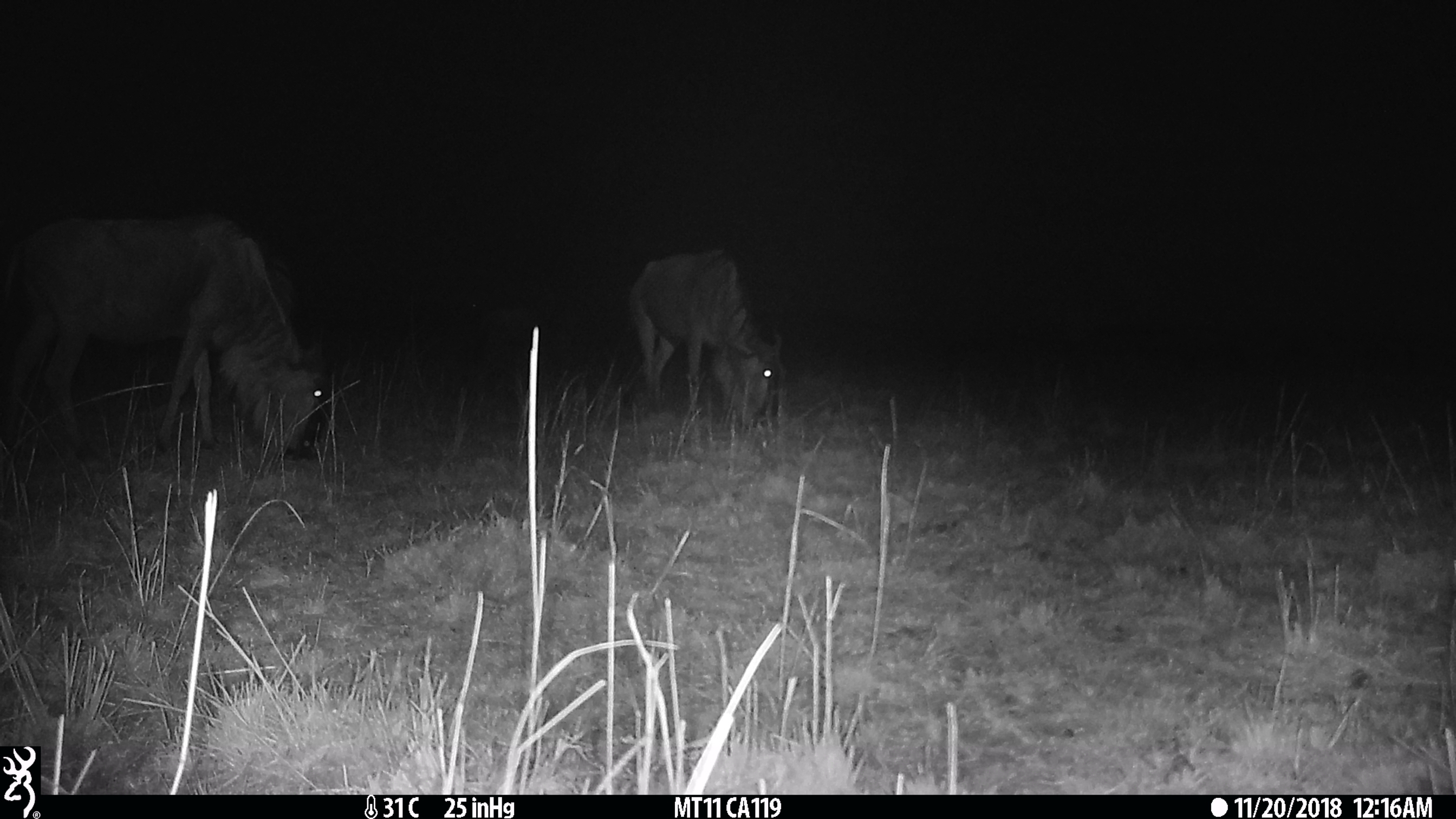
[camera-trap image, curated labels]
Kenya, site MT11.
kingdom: Animalia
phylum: Chordata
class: Mammalia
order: Artiodactyla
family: Bovidae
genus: Connochaetes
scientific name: Connochaetes taurinus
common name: blue wildebeest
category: wildebeest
Wildebeest (blue wildebeest) (Connochaetes taurinus).